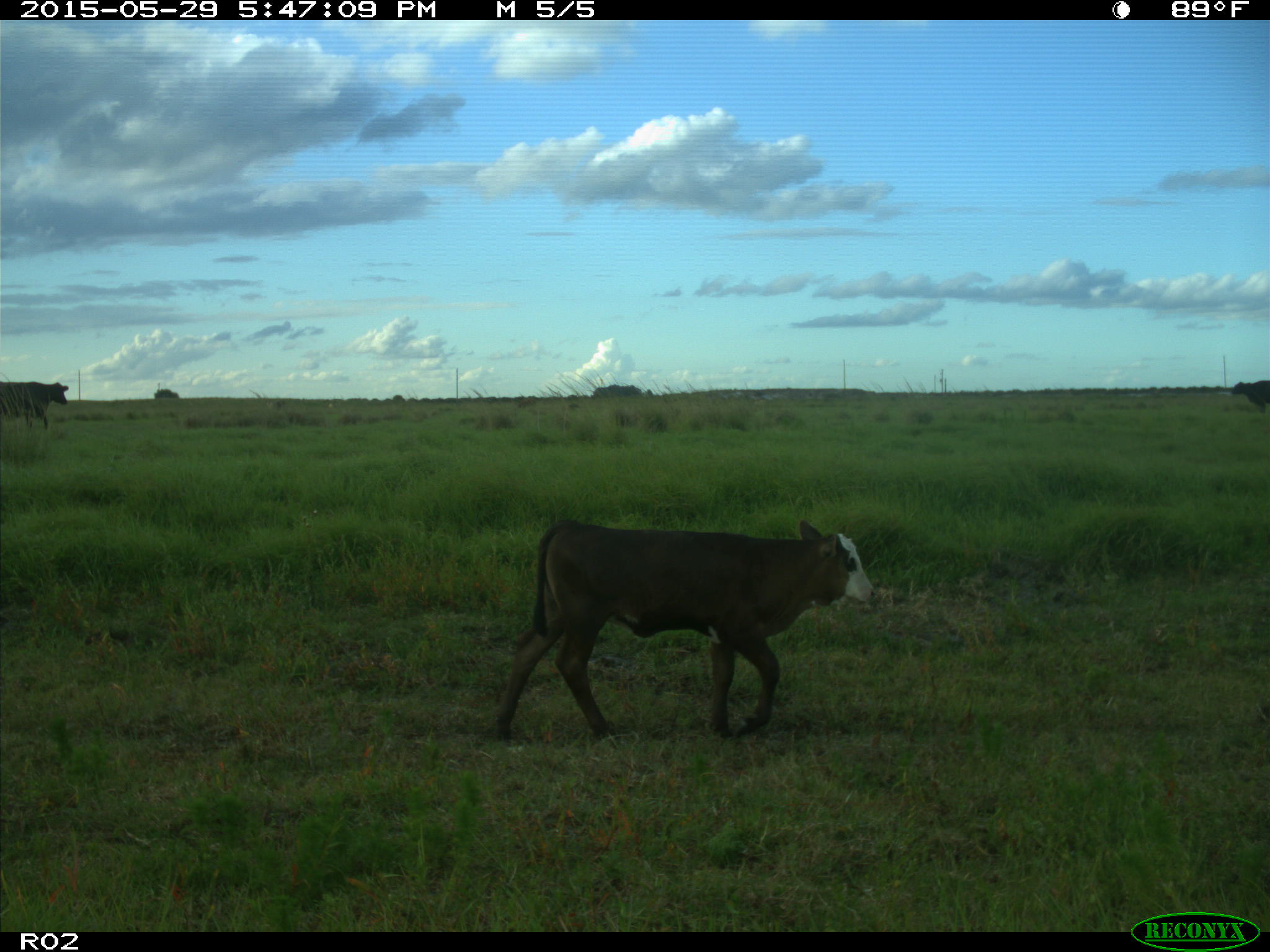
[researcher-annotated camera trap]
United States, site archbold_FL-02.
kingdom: Animalia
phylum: Chordata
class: Mammalia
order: Artiodactyla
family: Bovidae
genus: Bos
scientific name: Bos taurus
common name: domestic cow